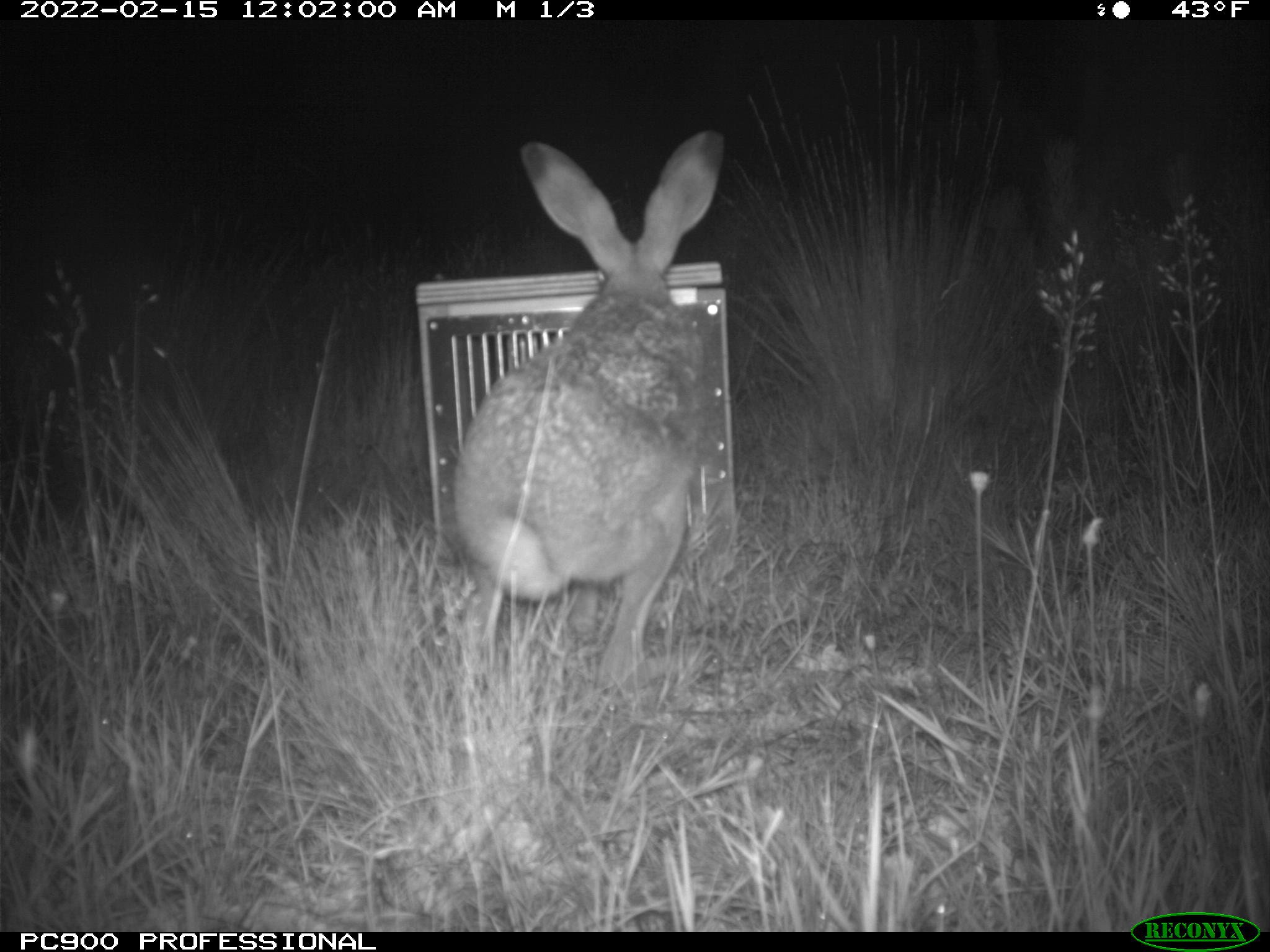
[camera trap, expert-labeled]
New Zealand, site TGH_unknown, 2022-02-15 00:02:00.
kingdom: Animalia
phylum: Chordata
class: Mammalia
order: Lagomorpha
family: Leporidae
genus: Lepus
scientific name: Lepus europaeus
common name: brown hare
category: hare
Hare (brown hare) (Lepus europaeus).